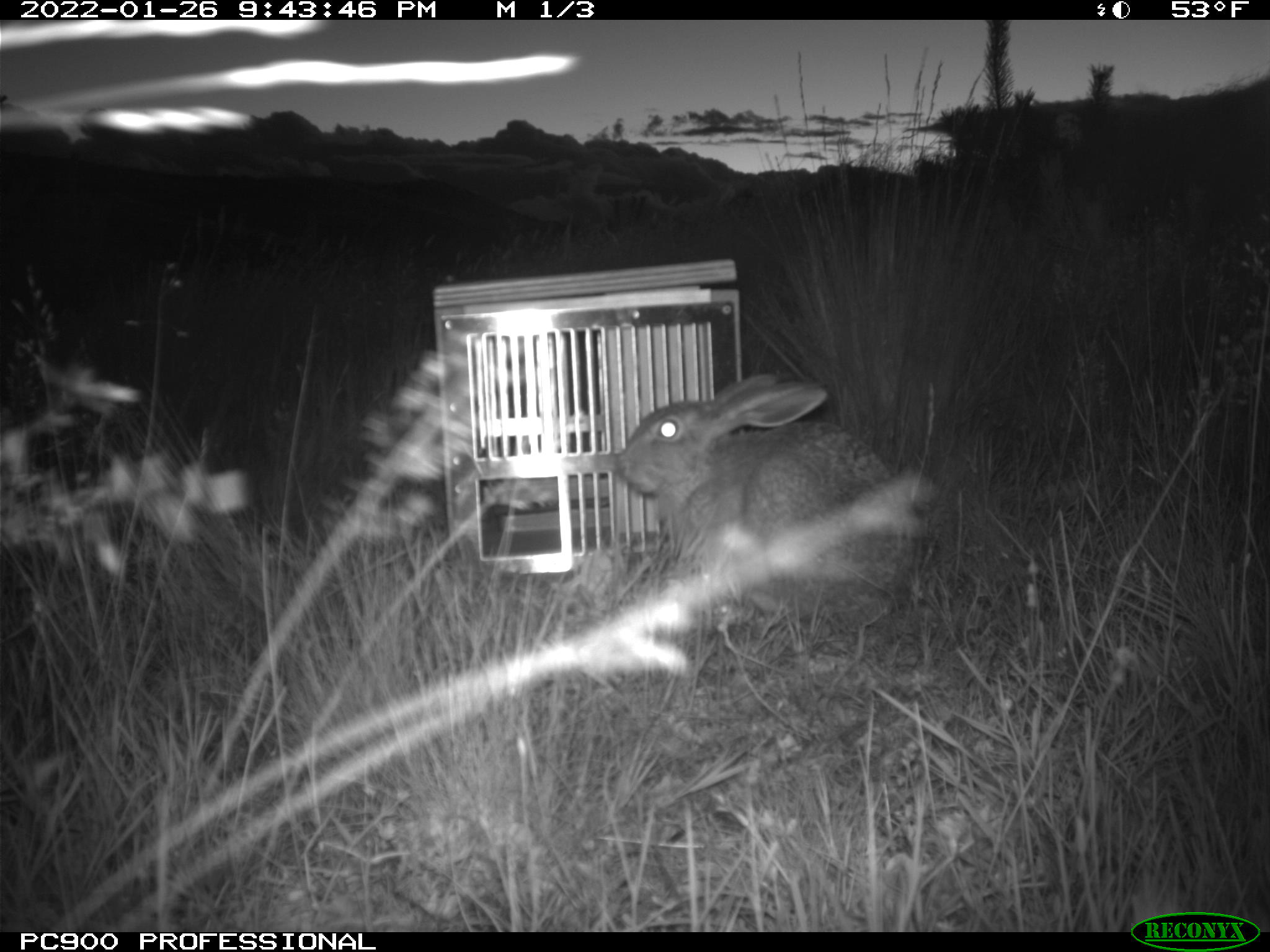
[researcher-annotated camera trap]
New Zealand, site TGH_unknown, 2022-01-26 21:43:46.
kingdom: Animalia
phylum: Chordata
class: Mammalia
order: Lagomorpha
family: Leporidae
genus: Lepus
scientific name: Lepus europaeus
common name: brown hare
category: hare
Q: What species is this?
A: Hare (brown hare) (Lepus europaeus).